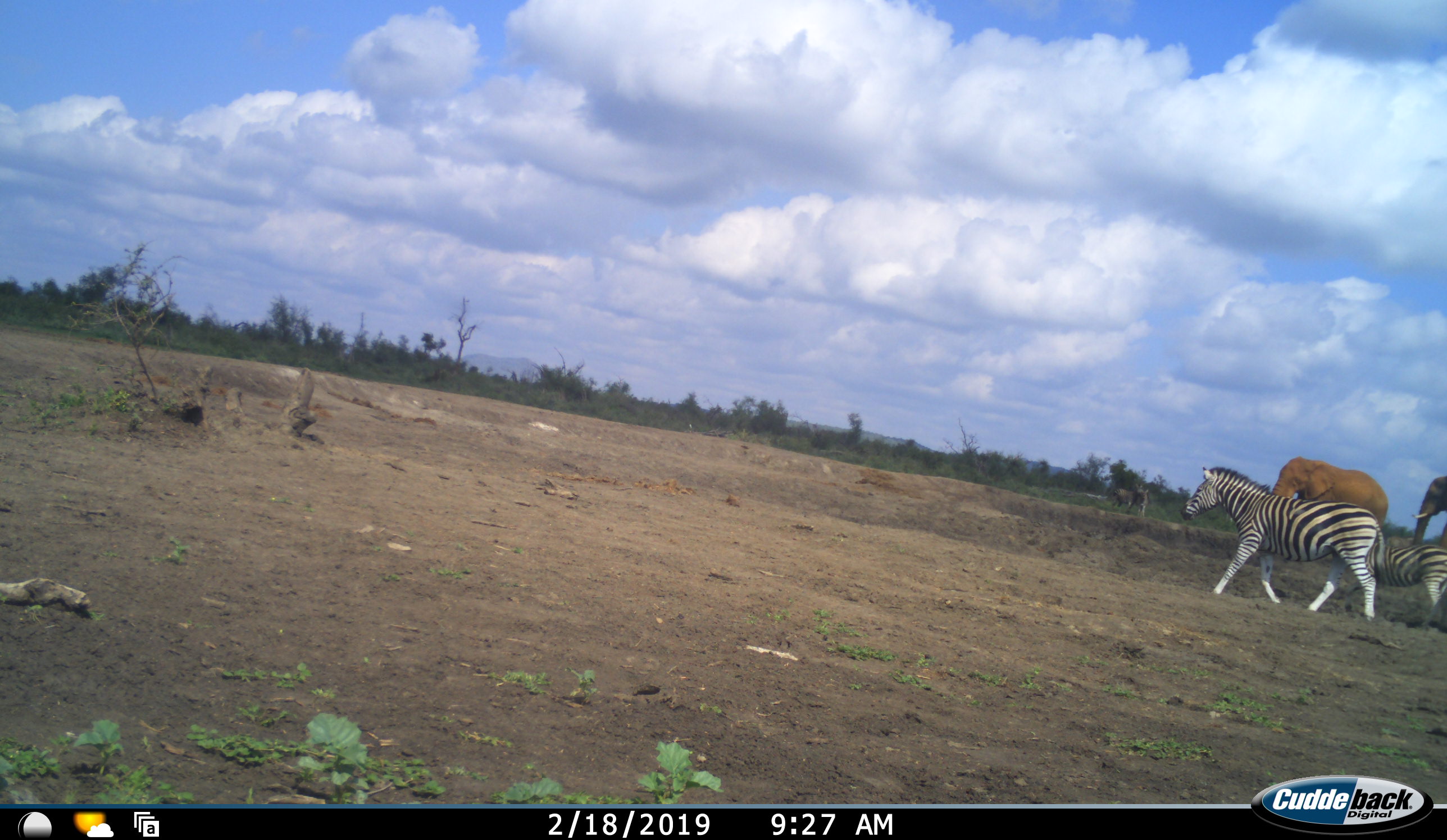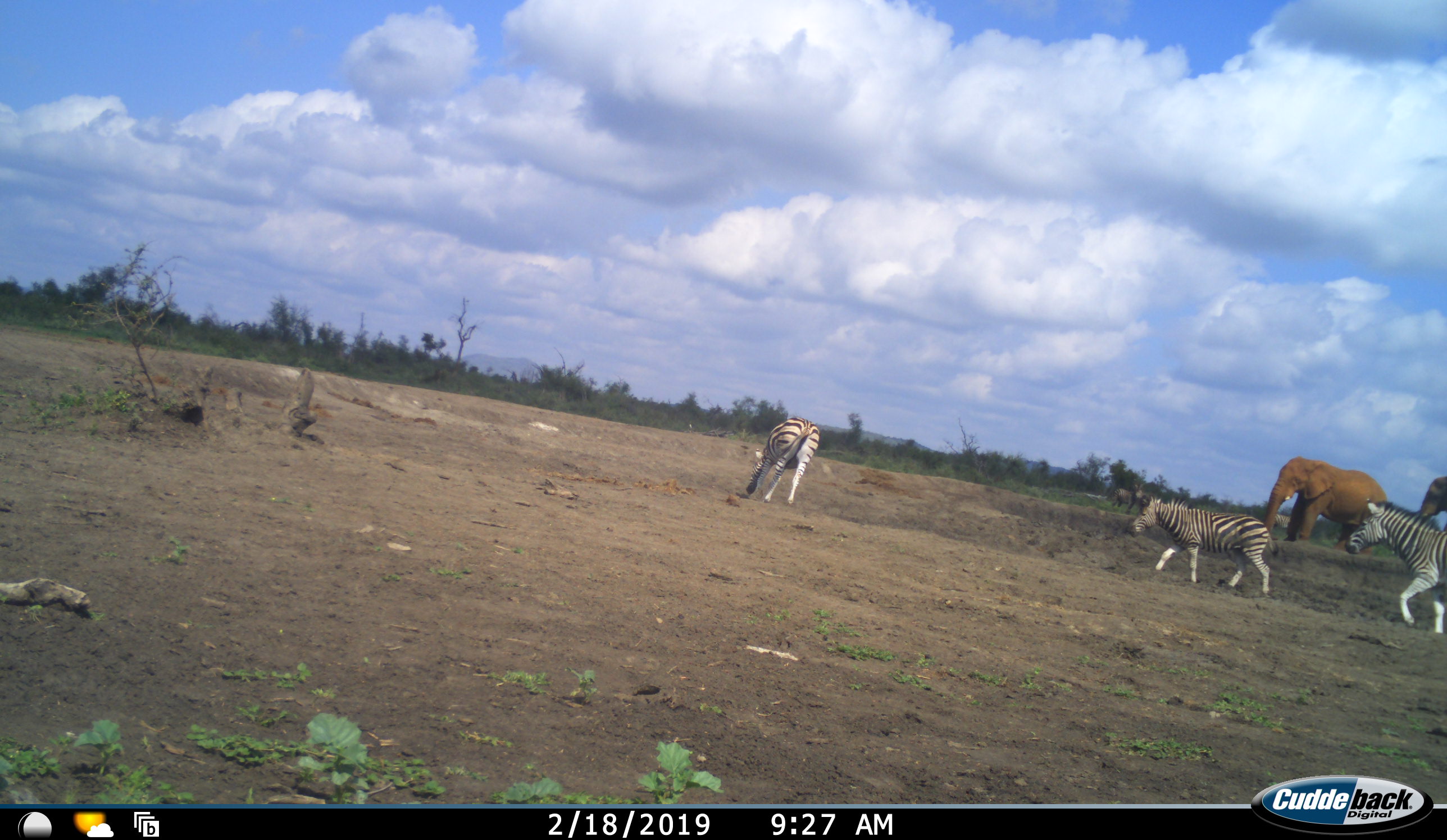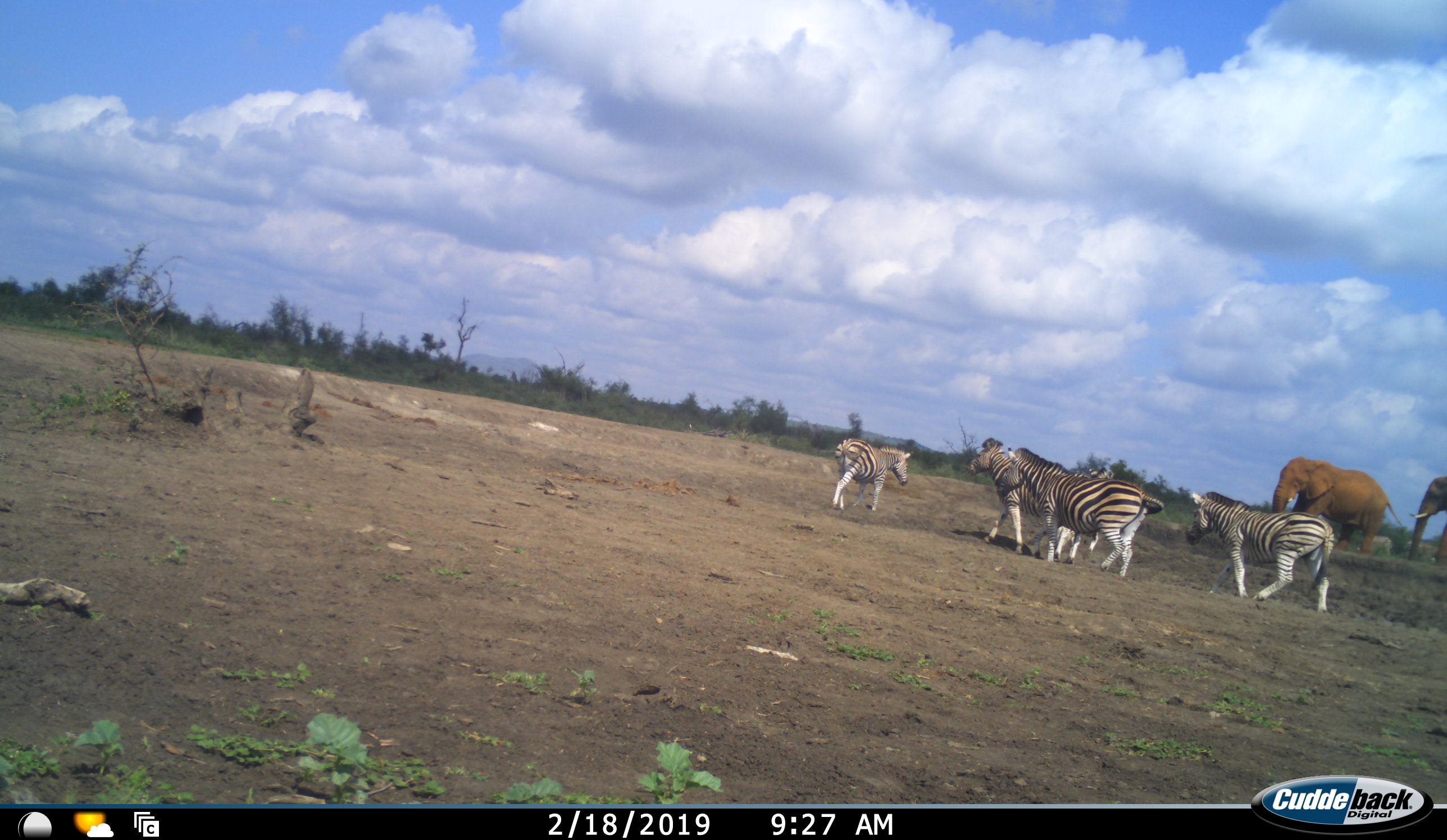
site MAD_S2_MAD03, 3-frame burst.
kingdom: Animalia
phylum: Chordata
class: Mammalia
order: Proboscidea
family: Elephantidae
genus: Loxodonta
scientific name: Loxodonta africana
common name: african bush elephant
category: elephant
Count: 2.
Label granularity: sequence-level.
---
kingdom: Animalia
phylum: Chordata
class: Mammalia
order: Perissodactyla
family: Equidae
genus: Equus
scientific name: Equus quagga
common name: plains zebra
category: zebraplains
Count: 4.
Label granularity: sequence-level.